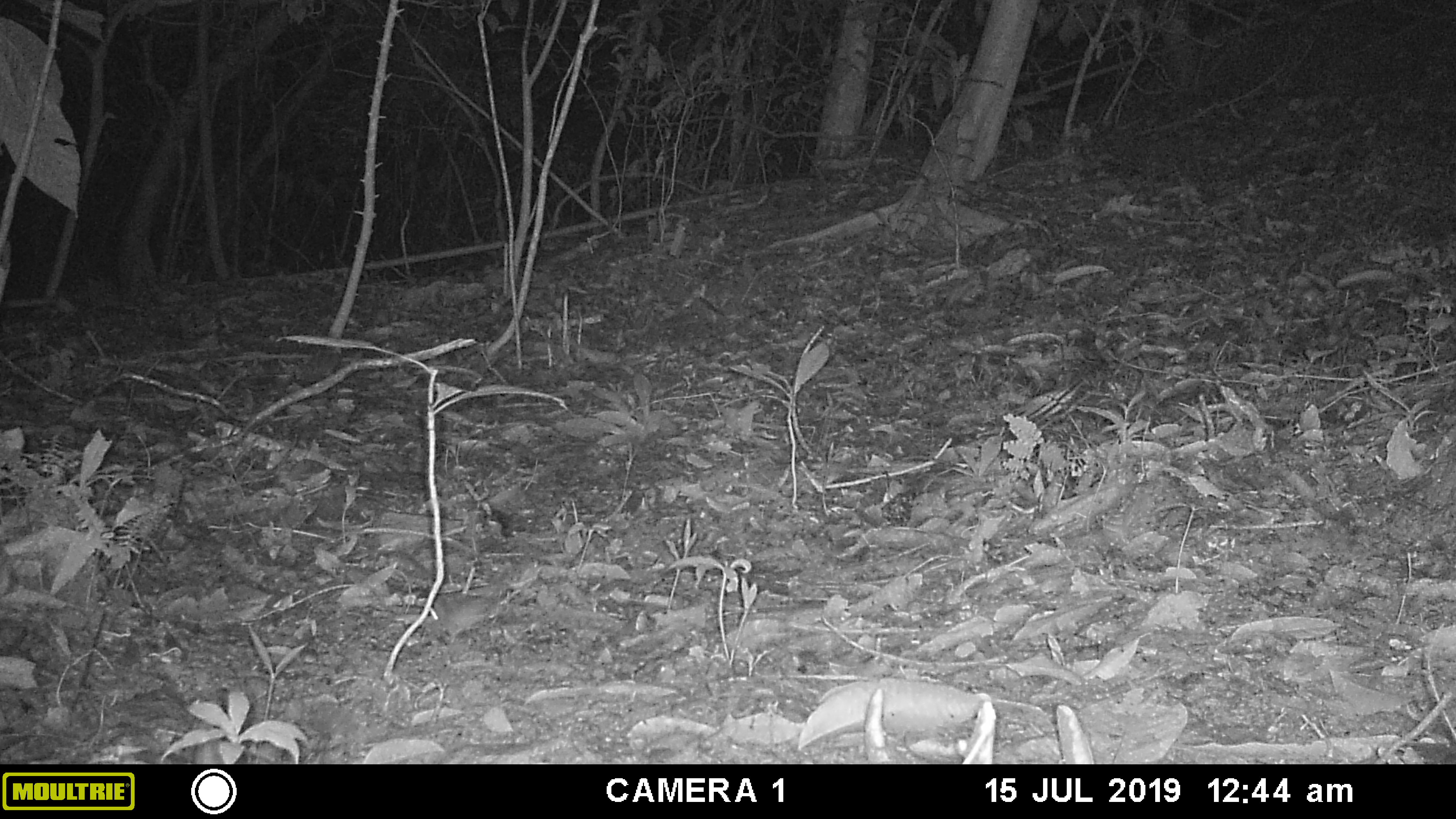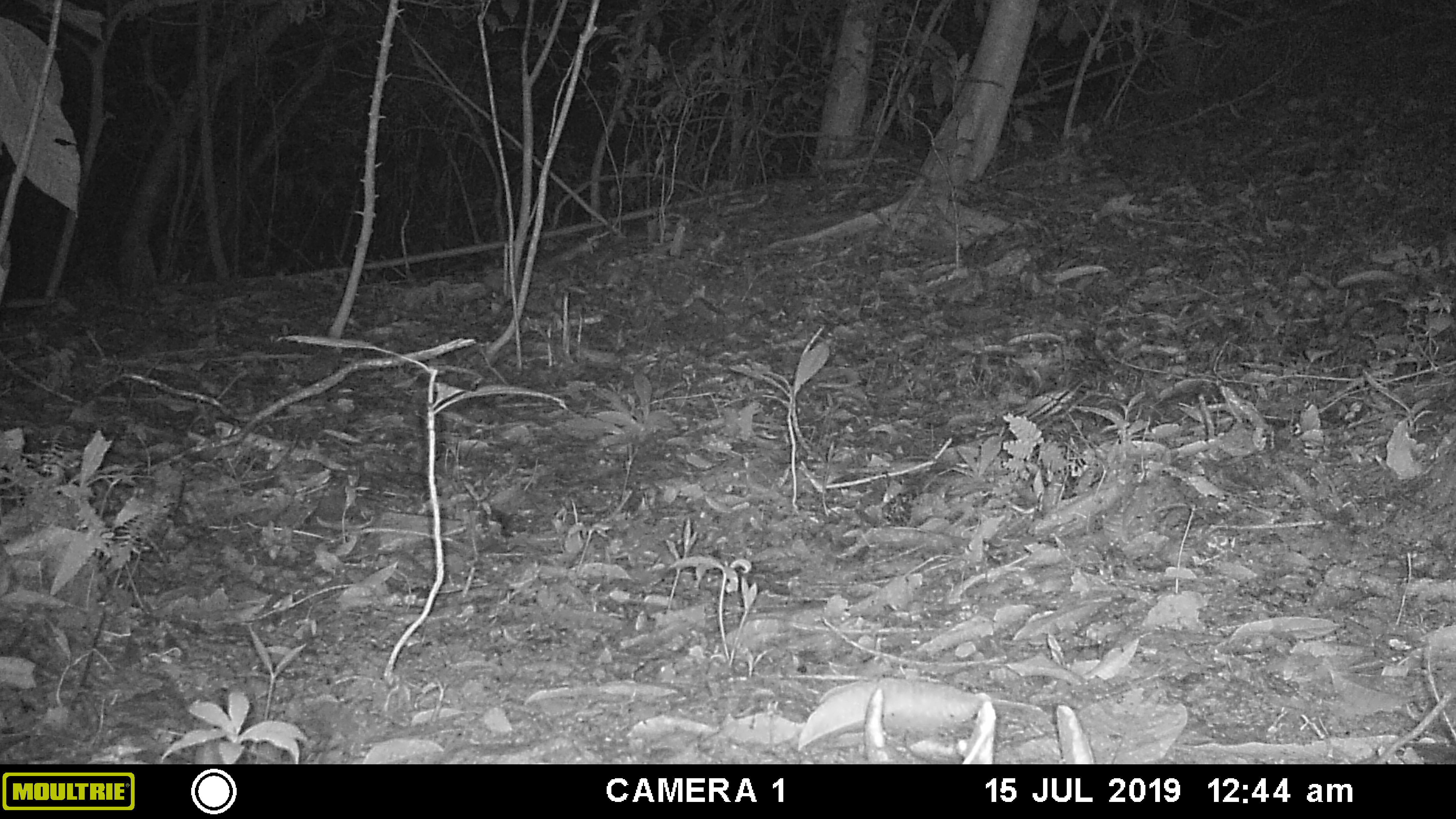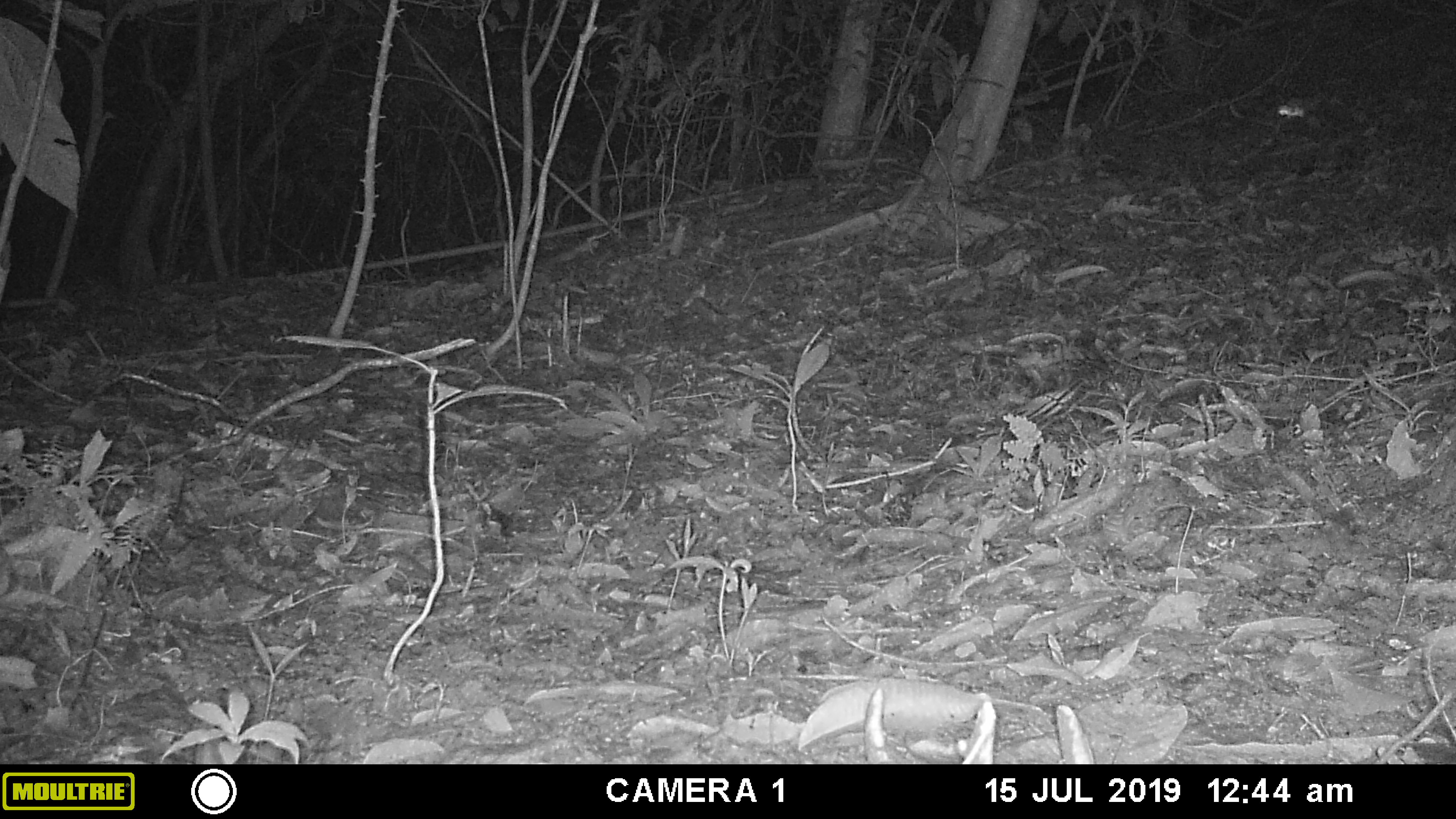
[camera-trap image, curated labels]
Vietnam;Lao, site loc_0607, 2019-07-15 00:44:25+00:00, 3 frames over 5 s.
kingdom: Animalia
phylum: Chordata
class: Mammalia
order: Rodentia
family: Muridae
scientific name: Muridae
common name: old-world mice and rats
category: unidentified murid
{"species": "unidentified murid (old-world mice and rats) (Muridae)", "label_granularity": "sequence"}